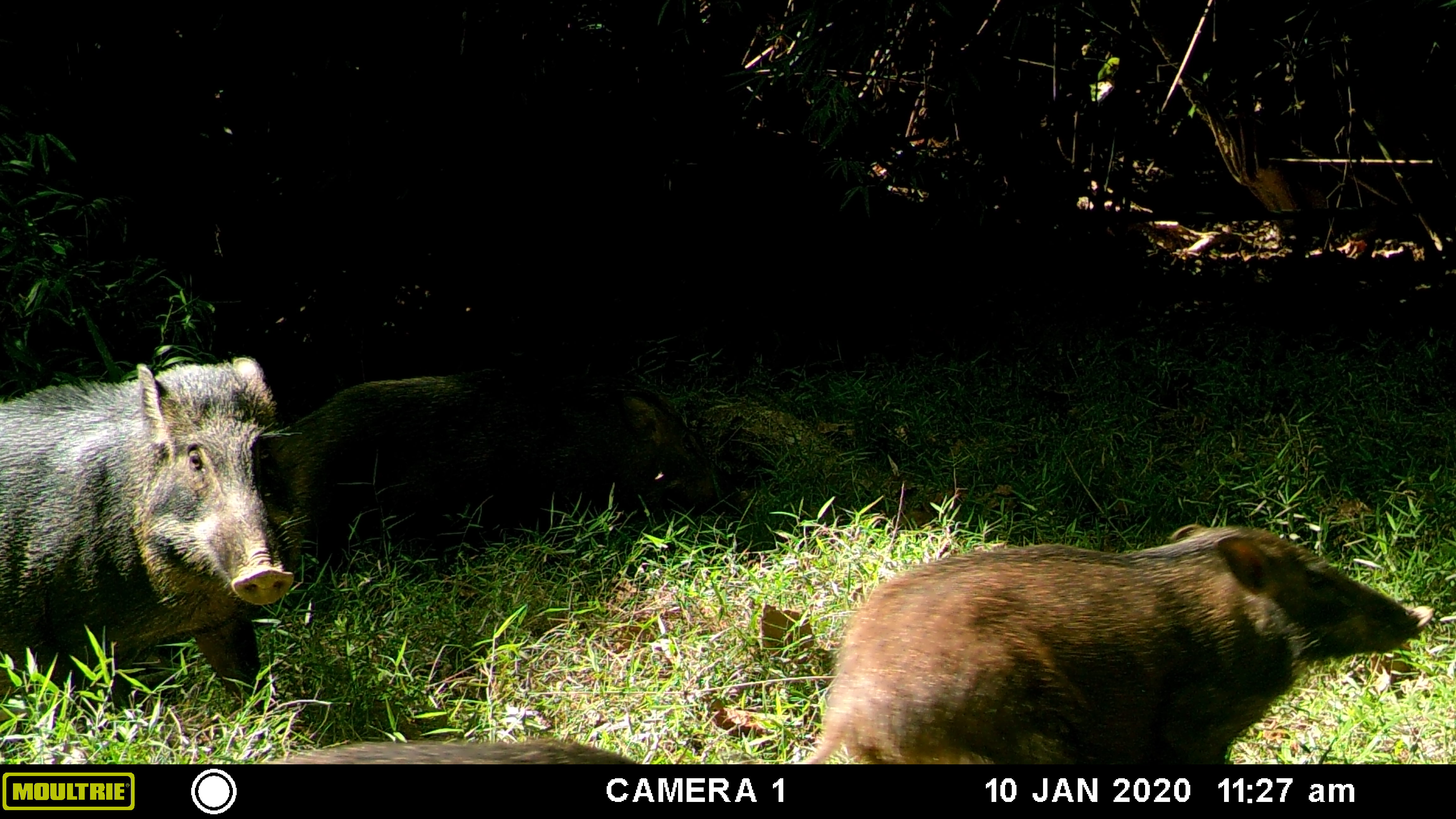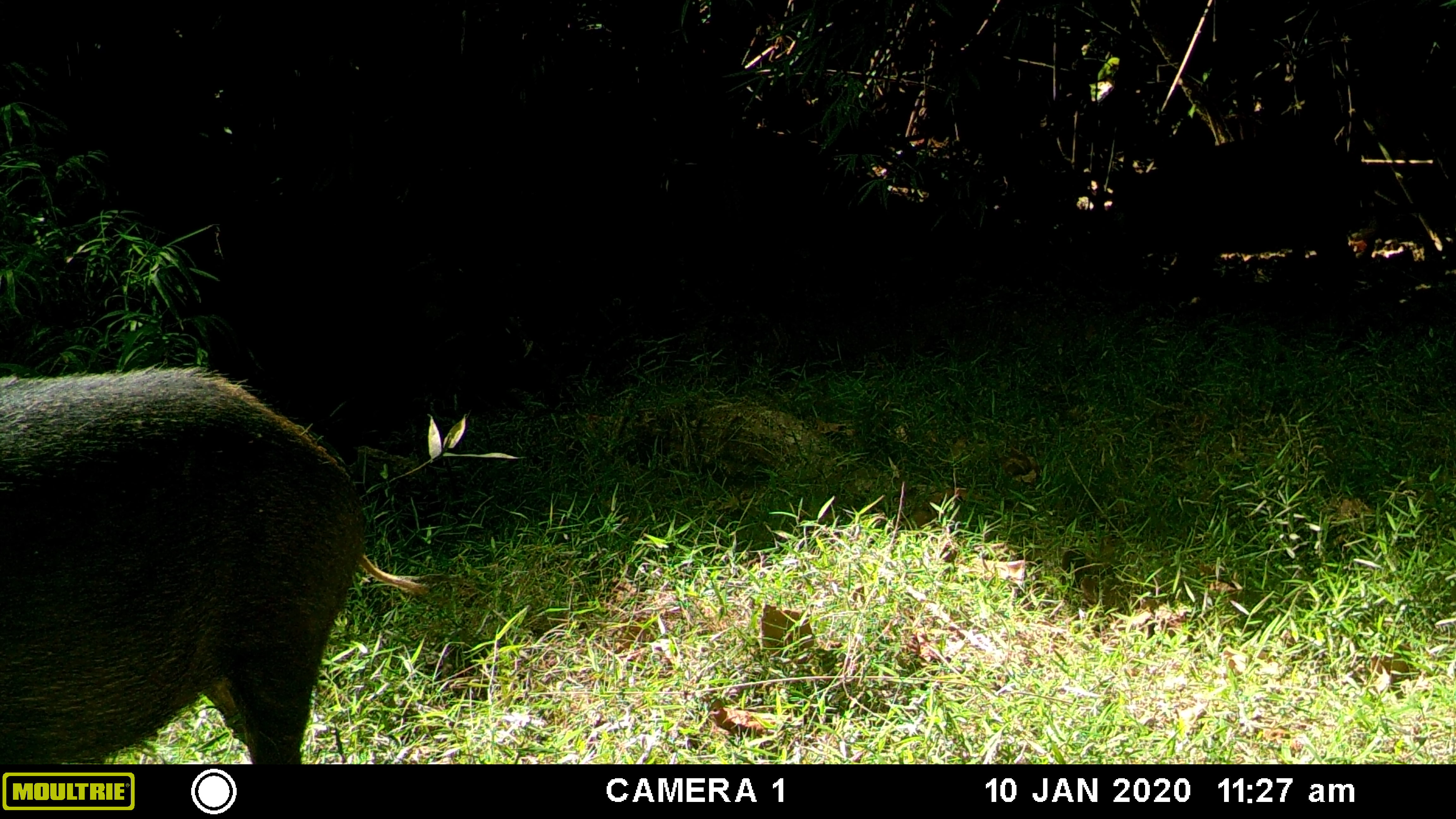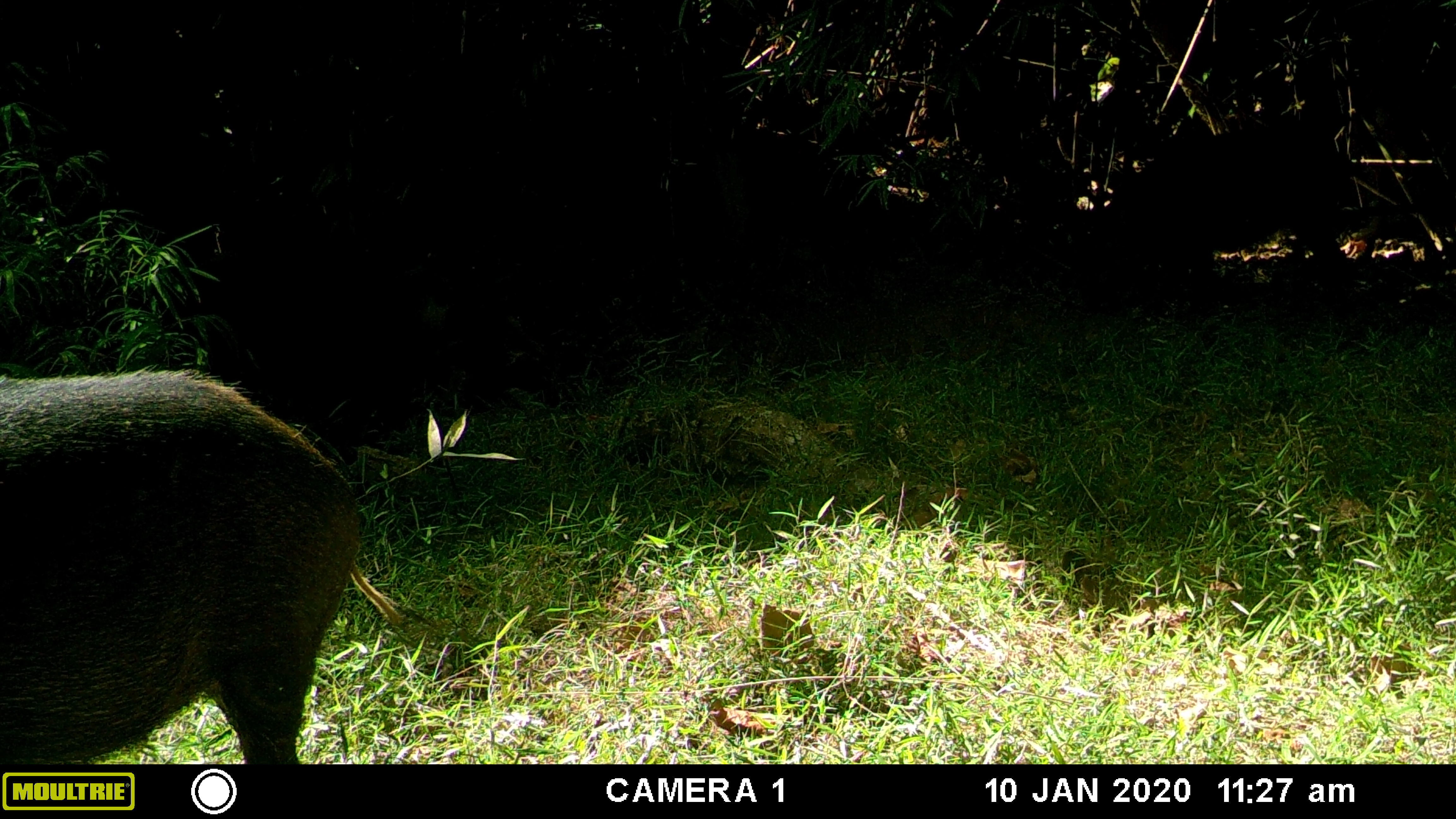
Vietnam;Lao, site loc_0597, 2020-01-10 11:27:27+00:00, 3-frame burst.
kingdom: Animalia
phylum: Chordata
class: Mammalia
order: Artiodactyla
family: Suidae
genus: Sus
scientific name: Sus scrofa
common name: eurasian wild pig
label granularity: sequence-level